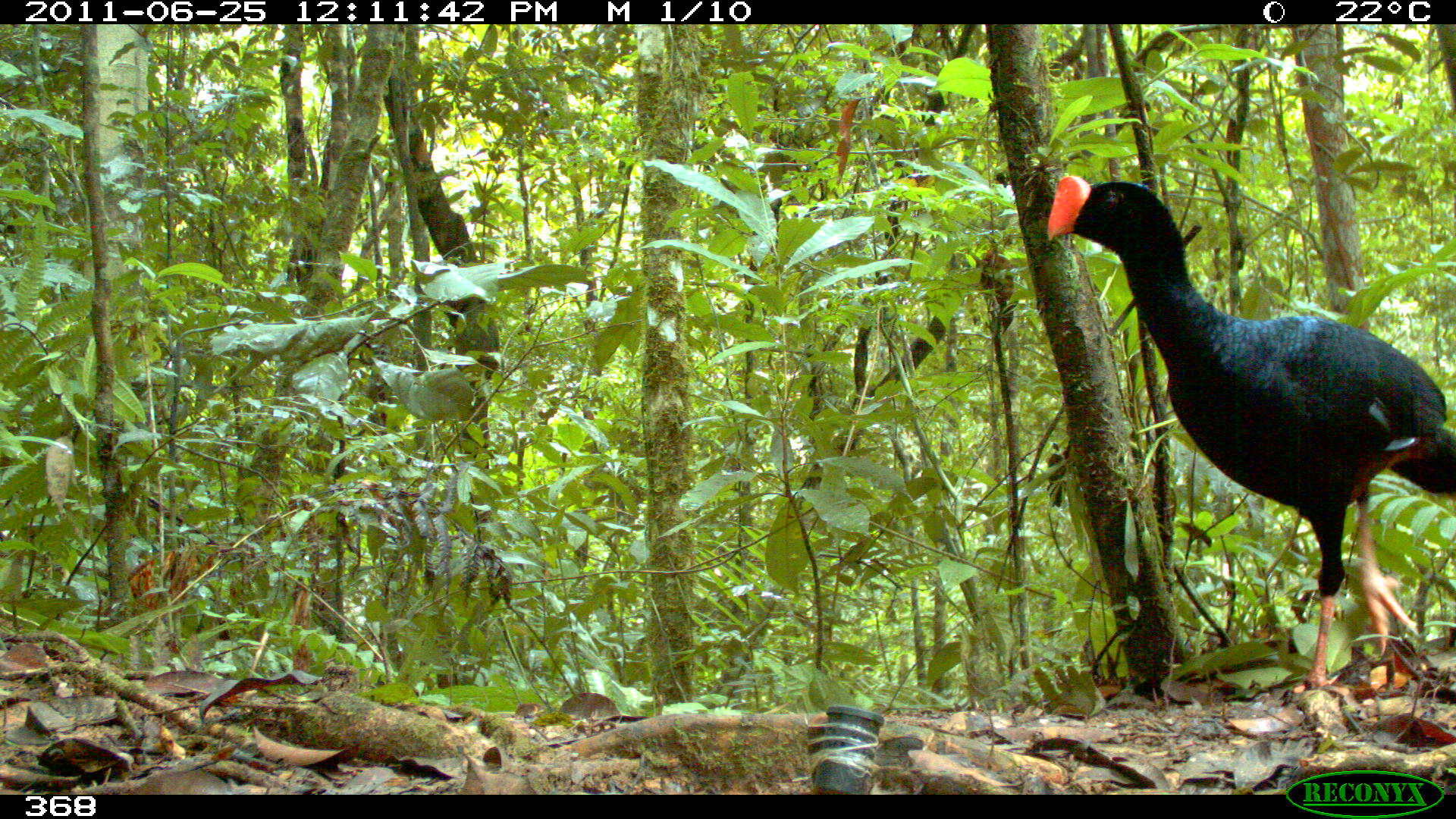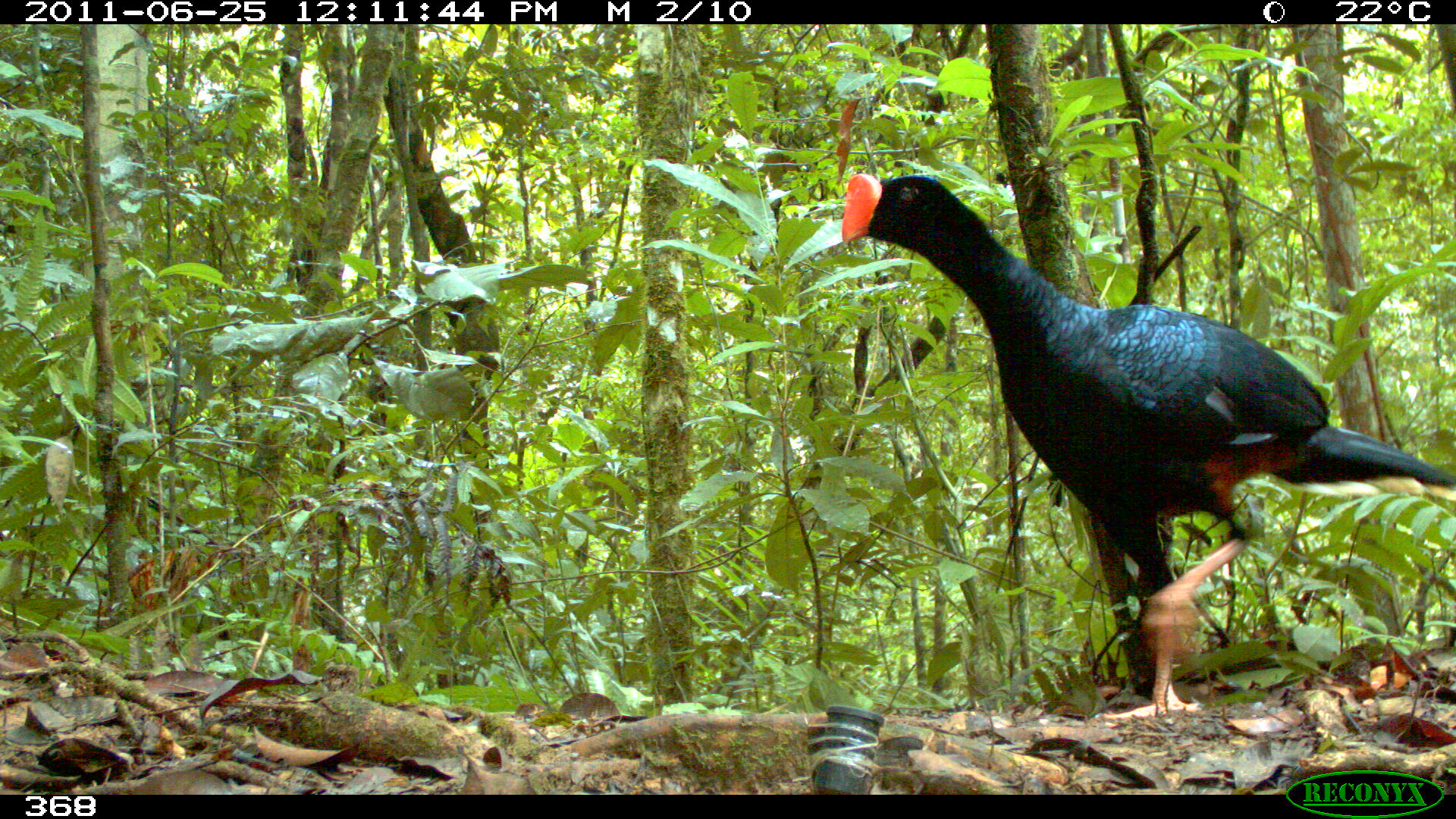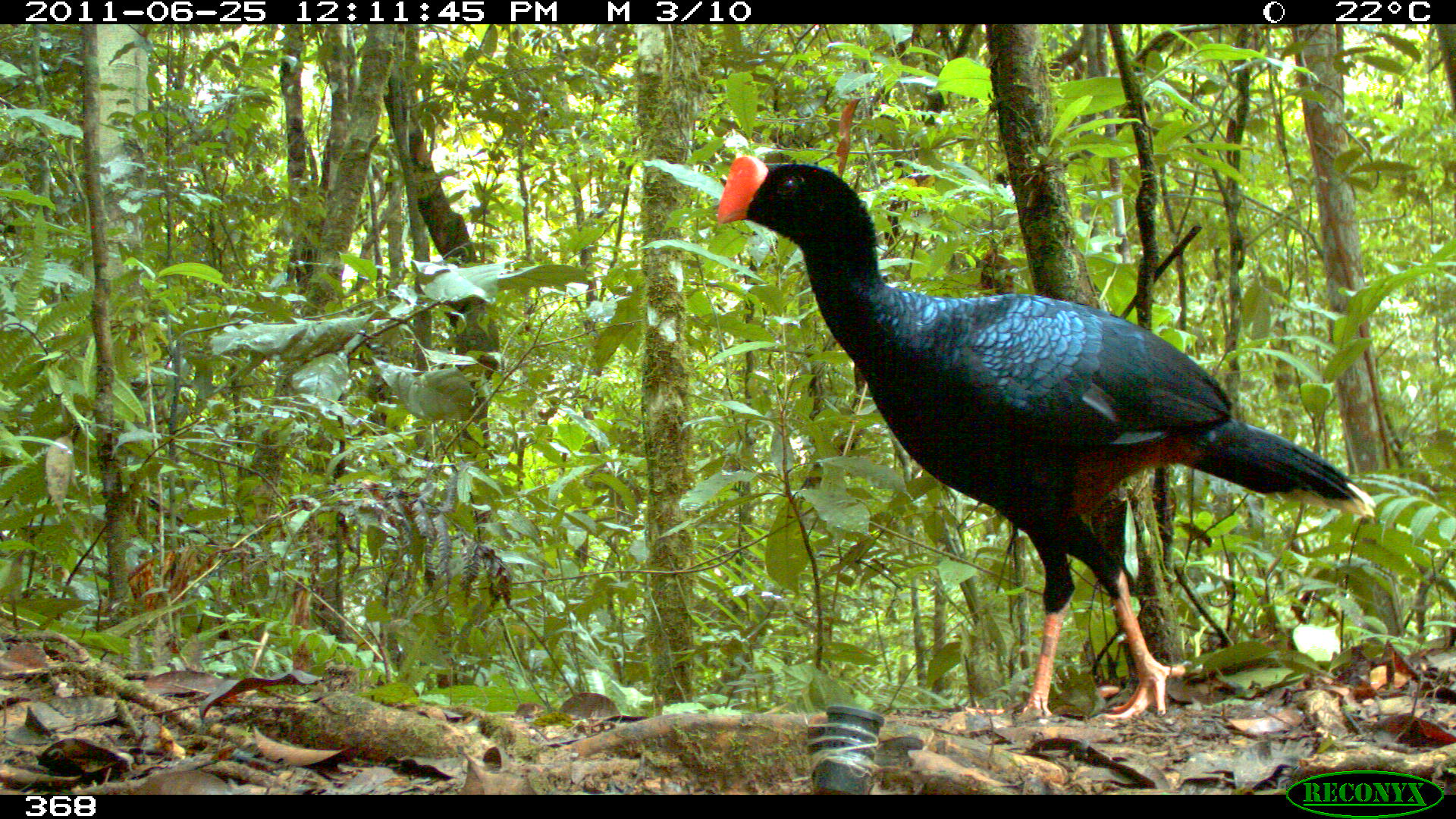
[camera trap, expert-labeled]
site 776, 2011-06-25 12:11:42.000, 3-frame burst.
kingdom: Animalia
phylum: Chordata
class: Aves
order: Galliformes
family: Cracidae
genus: Mitu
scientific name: Mitu tuberosum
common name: razor-billed curassow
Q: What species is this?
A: Mitu tuberosum (razor-billed curassow).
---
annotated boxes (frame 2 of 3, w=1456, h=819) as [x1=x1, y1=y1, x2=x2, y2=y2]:
mitu tuberosum: [x1=840, y1=164, x2=1456, y2=719]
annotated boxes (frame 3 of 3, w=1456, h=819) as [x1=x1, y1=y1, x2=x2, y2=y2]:
mitu tuberosum: [x1=710, y1=151, x2=1377, y2=717]